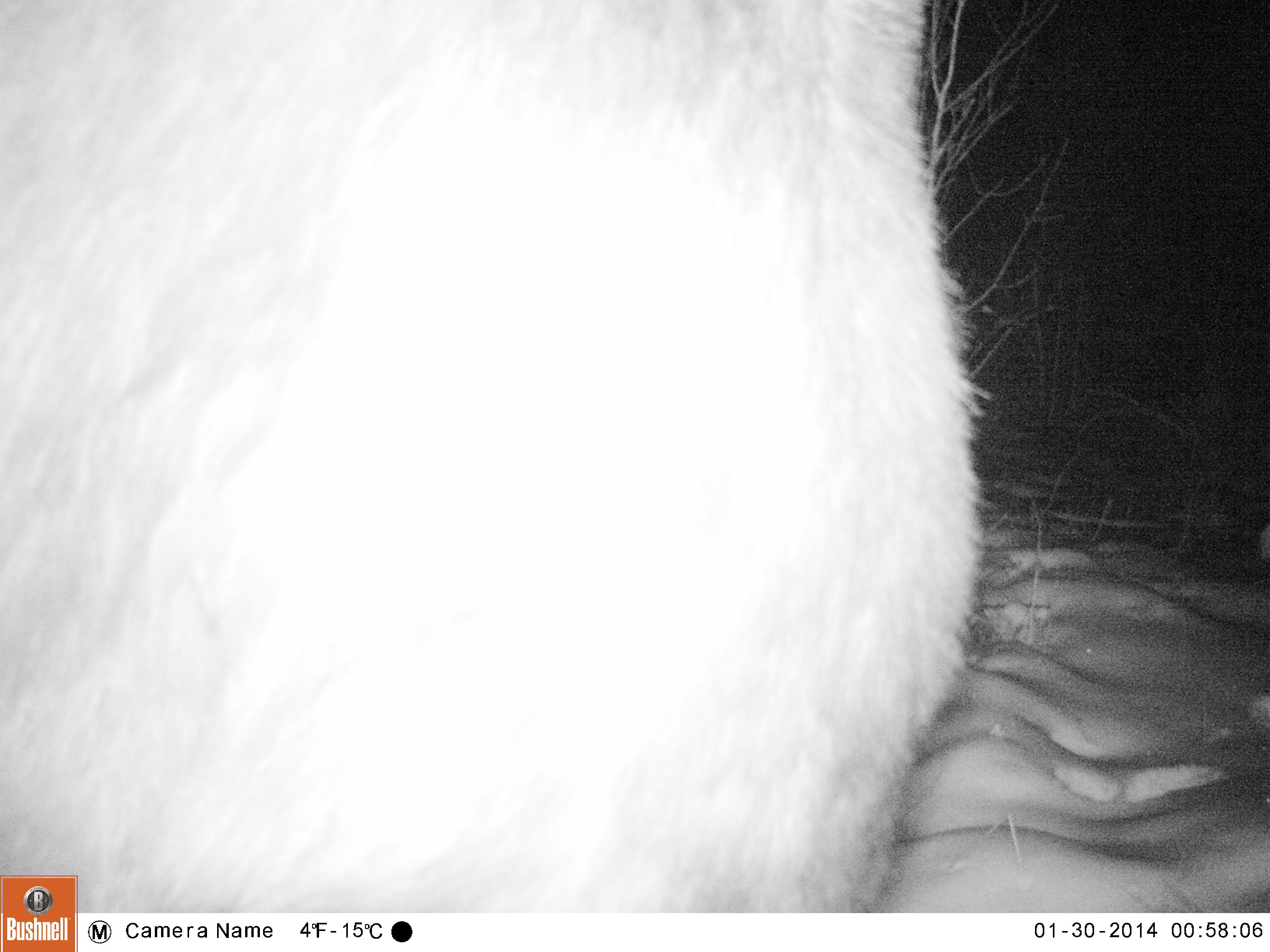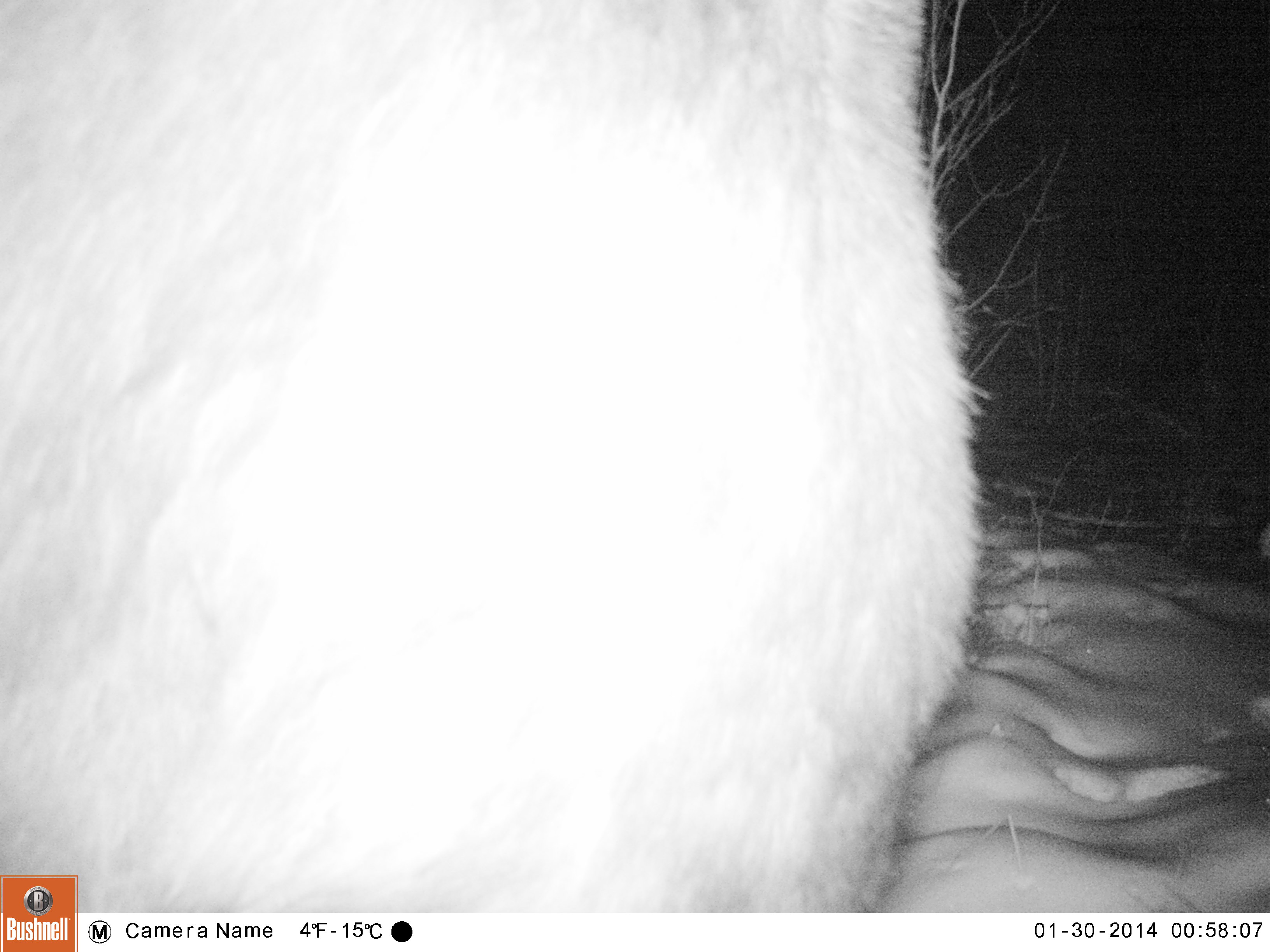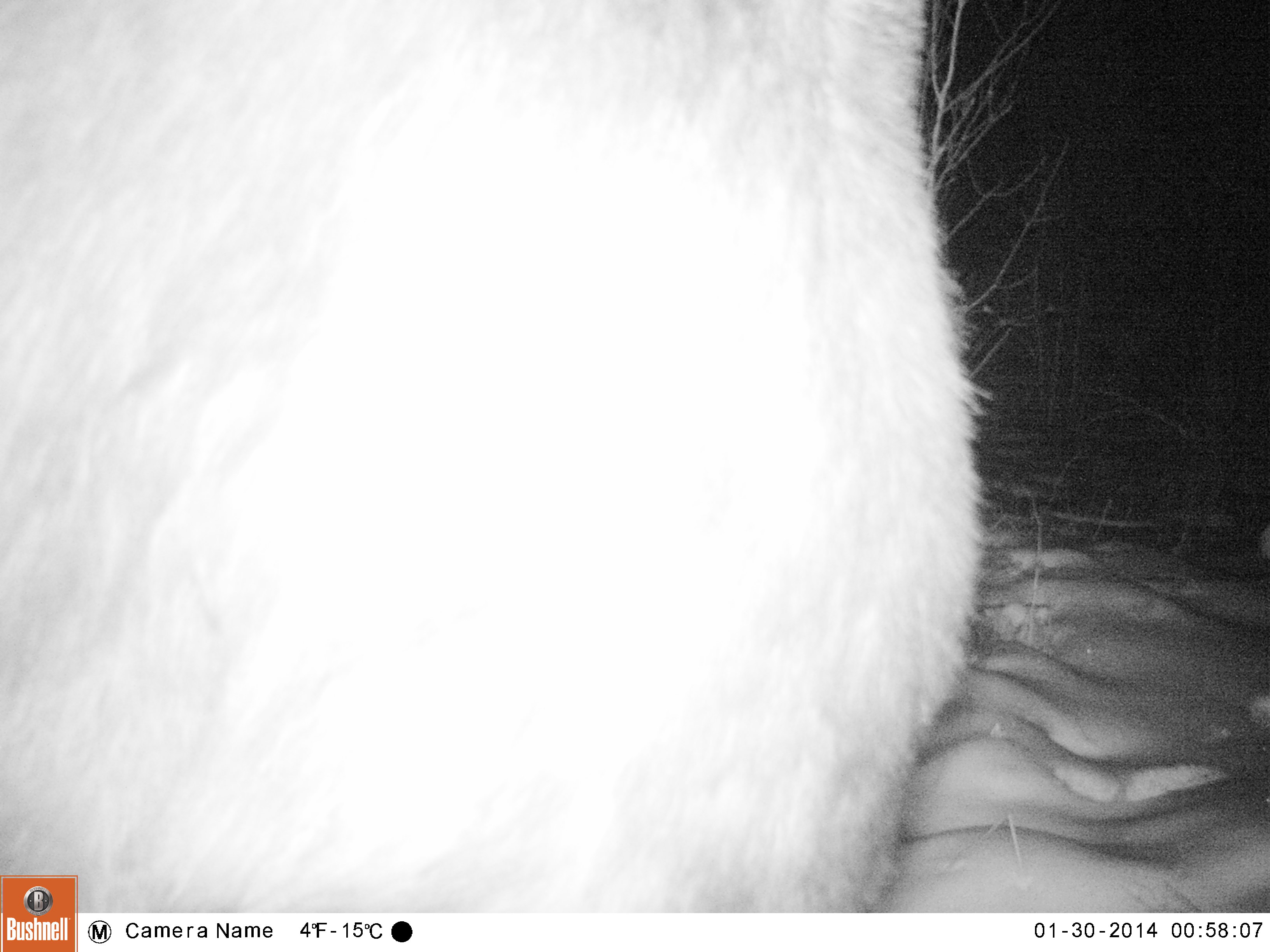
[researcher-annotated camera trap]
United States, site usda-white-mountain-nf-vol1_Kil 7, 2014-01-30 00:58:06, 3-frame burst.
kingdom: Animalia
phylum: Chordata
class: Mammalia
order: Artiodactyla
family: Cervidae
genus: Alces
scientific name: Alces alces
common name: moose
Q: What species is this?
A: Moose (Alces alces).